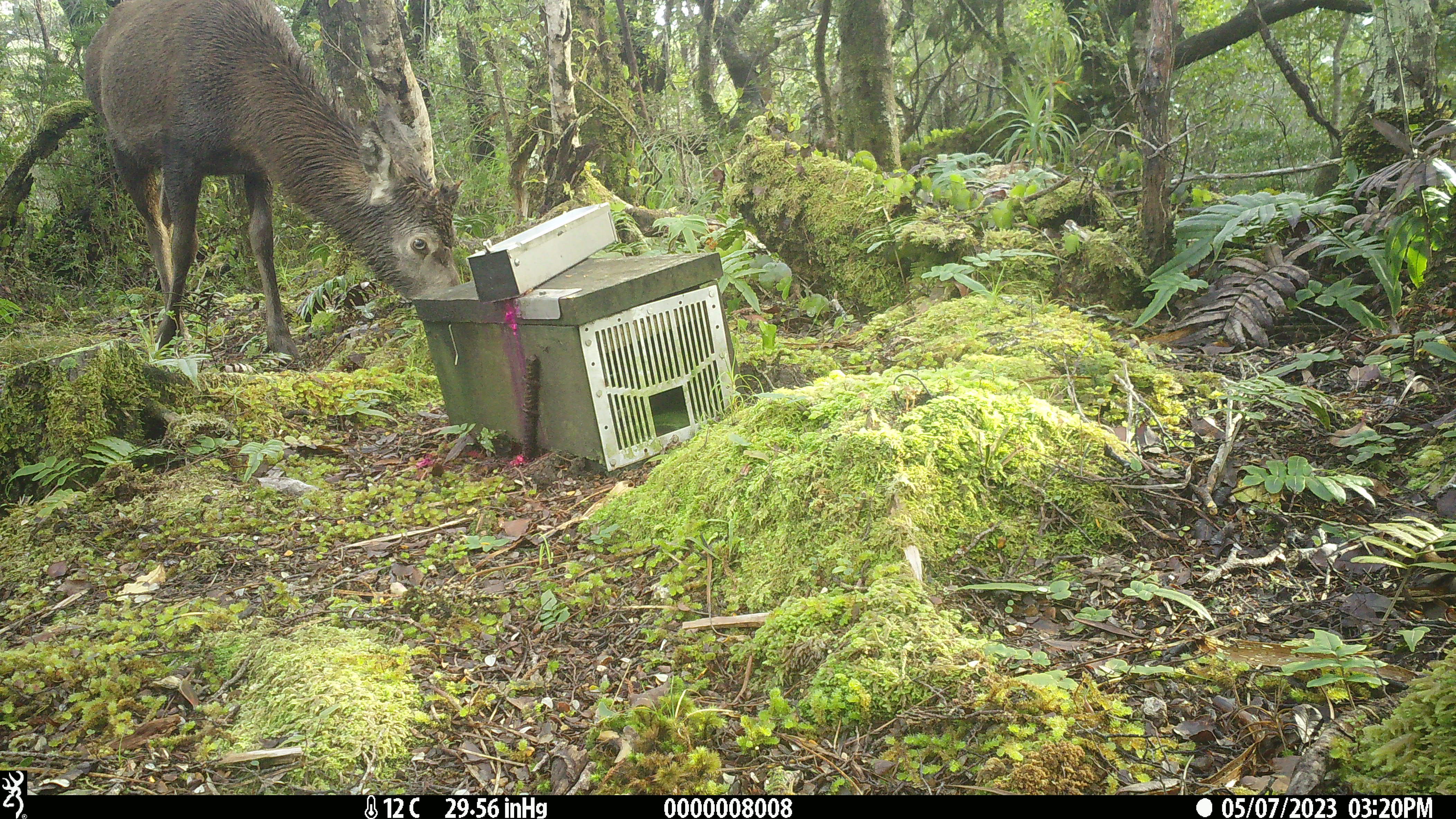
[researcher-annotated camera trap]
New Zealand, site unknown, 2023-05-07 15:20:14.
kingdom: Animalia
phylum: Chordata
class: Mammalia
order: Artiodactyla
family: Cervidae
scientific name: Cervidae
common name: deer